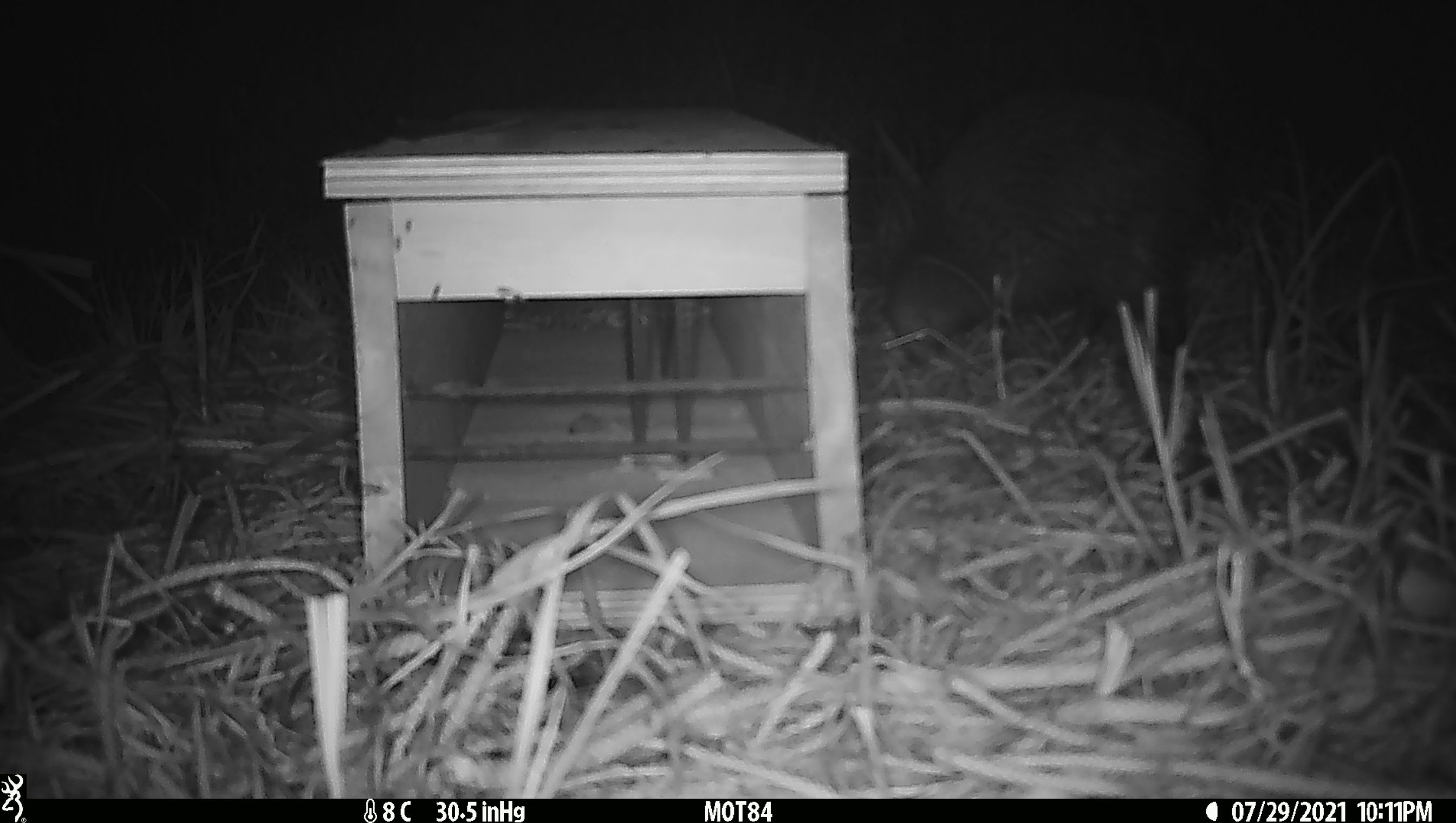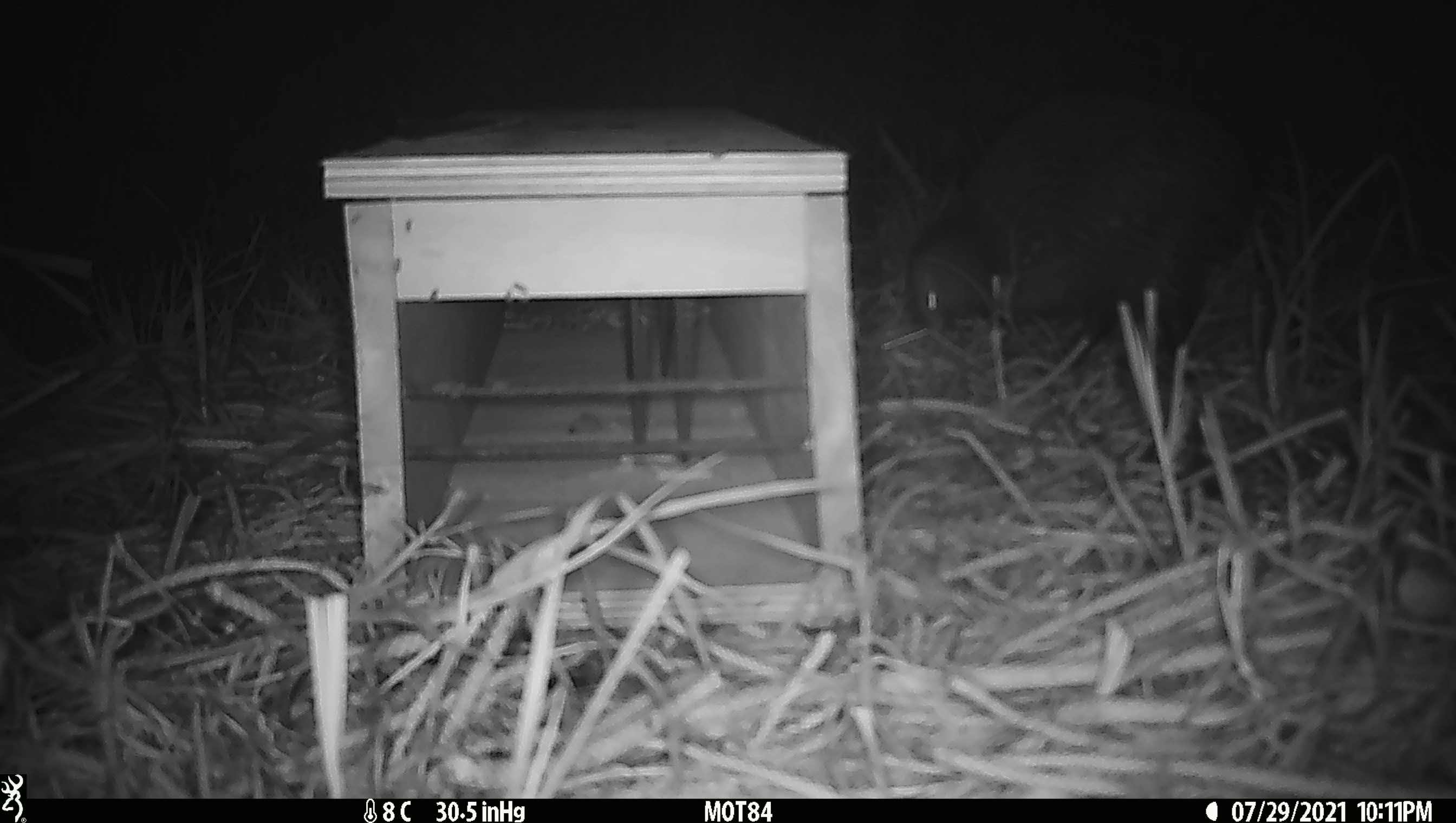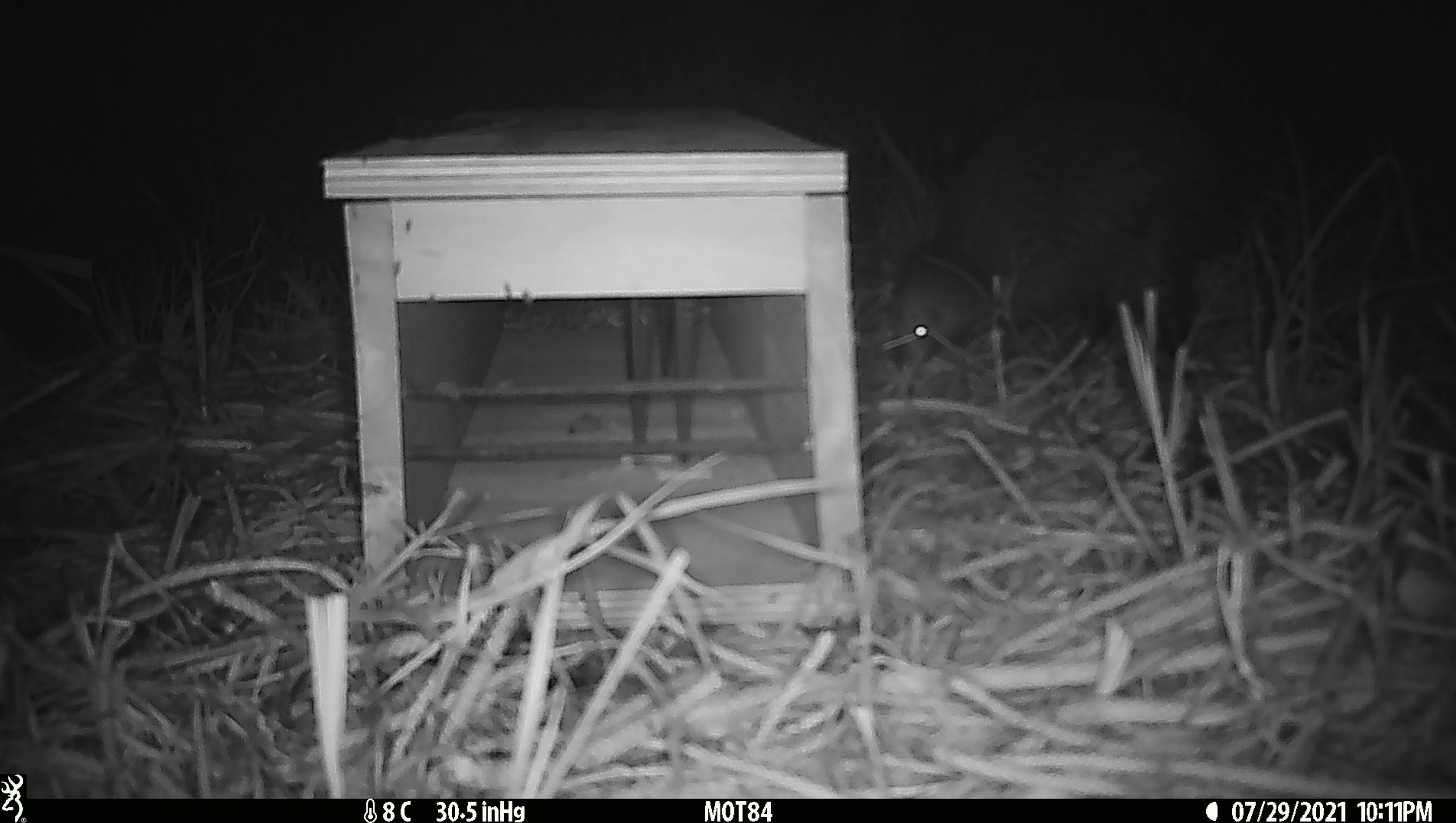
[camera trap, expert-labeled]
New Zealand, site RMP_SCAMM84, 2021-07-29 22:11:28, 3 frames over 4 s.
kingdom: Animalia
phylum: Chordata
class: Aves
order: Apterygiformes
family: Apterygidae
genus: Apteryx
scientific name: Apteryx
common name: kiwi